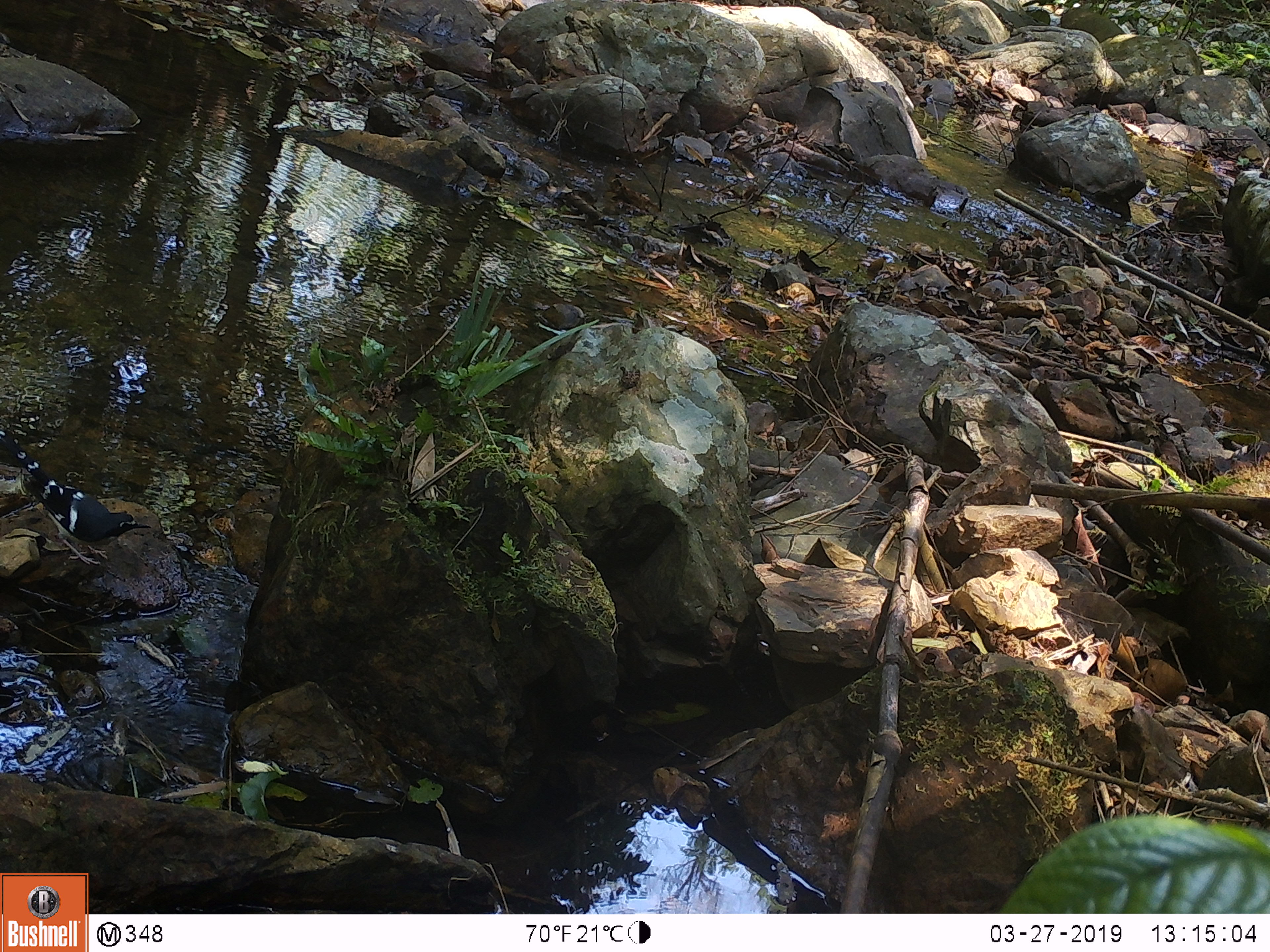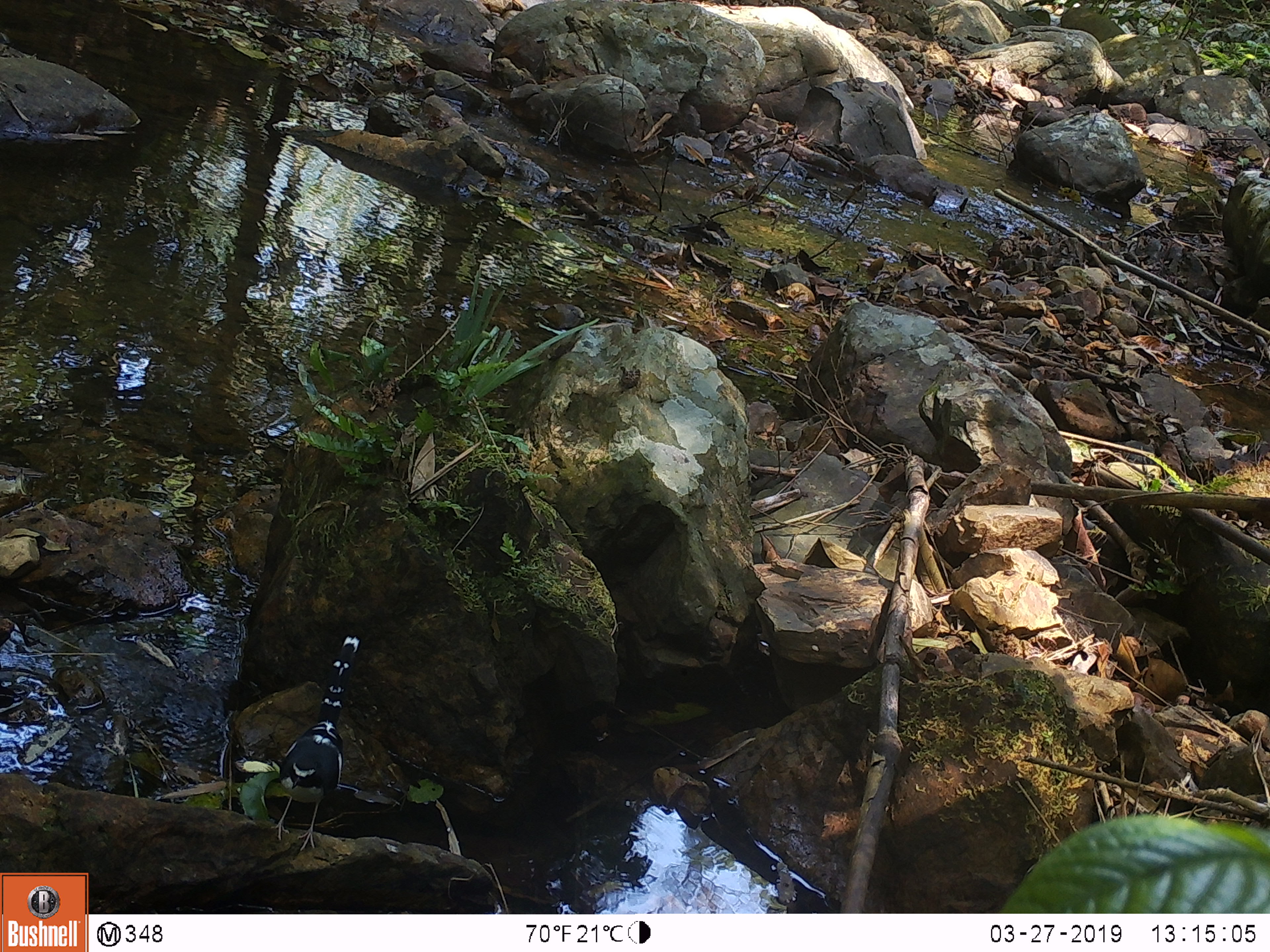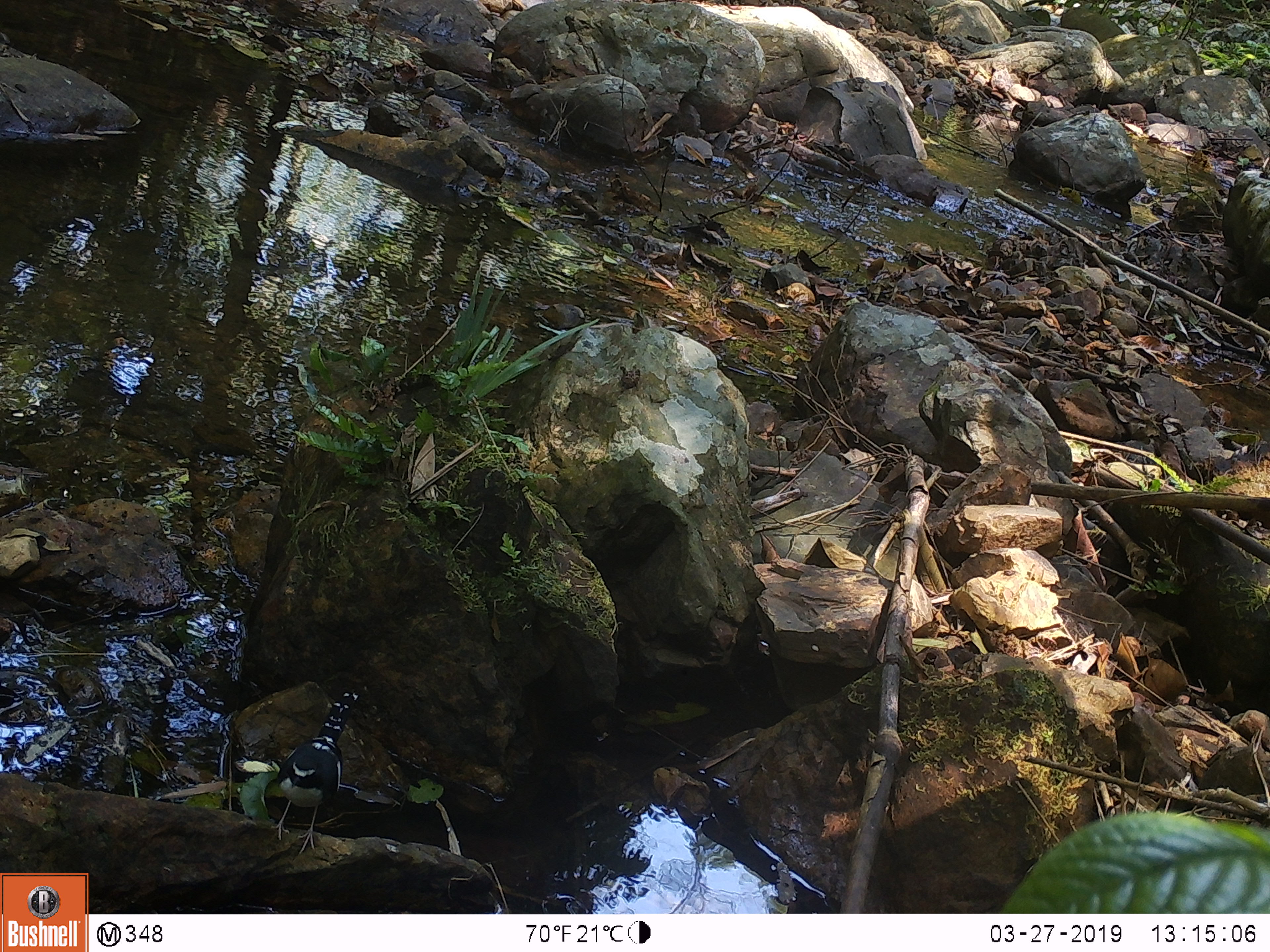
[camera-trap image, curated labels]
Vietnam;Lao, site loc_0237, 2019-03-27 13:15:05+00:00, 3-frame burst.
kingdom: Animalia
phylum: Chordata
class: Aves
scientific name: Aves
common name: bird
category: unidentified bird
Unidentified bird (bird) (Aves). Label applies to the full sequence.